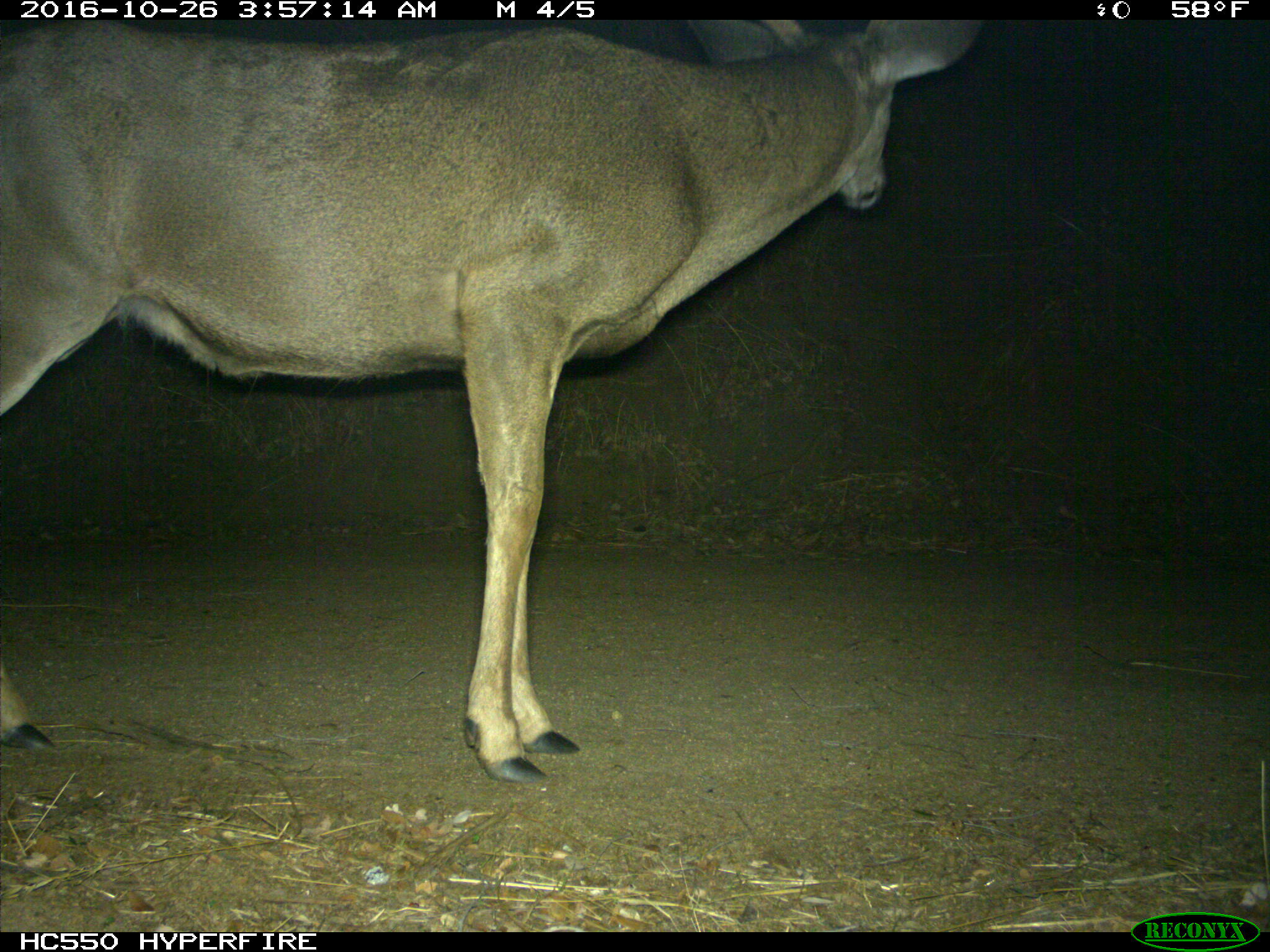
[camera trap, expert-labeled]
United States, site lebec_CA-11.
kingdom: Animalia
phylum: Chordata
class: Mammalia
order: Artiodactyla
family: Cervidae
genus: Odocoileus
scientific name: Odocoileus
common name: deer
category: unidentified deer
Unidentified deer (deer) (Odocoileus).